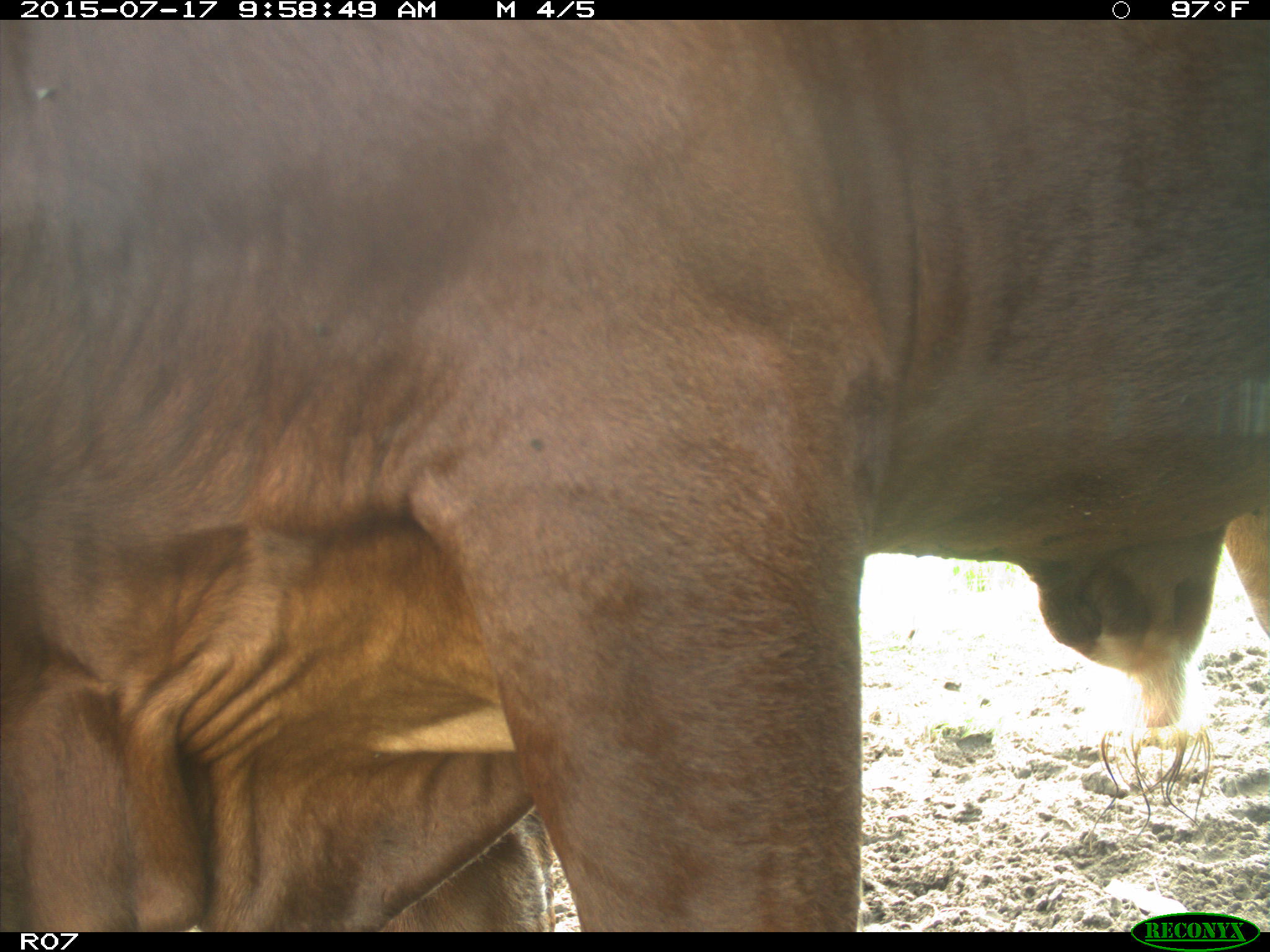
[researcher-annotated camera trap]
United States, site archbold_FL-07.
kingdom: Animalia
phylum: Chordata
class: Mammalia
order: Artiodactyla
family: Bovidae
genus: Bos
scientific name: Bos taurus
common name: domestic cow